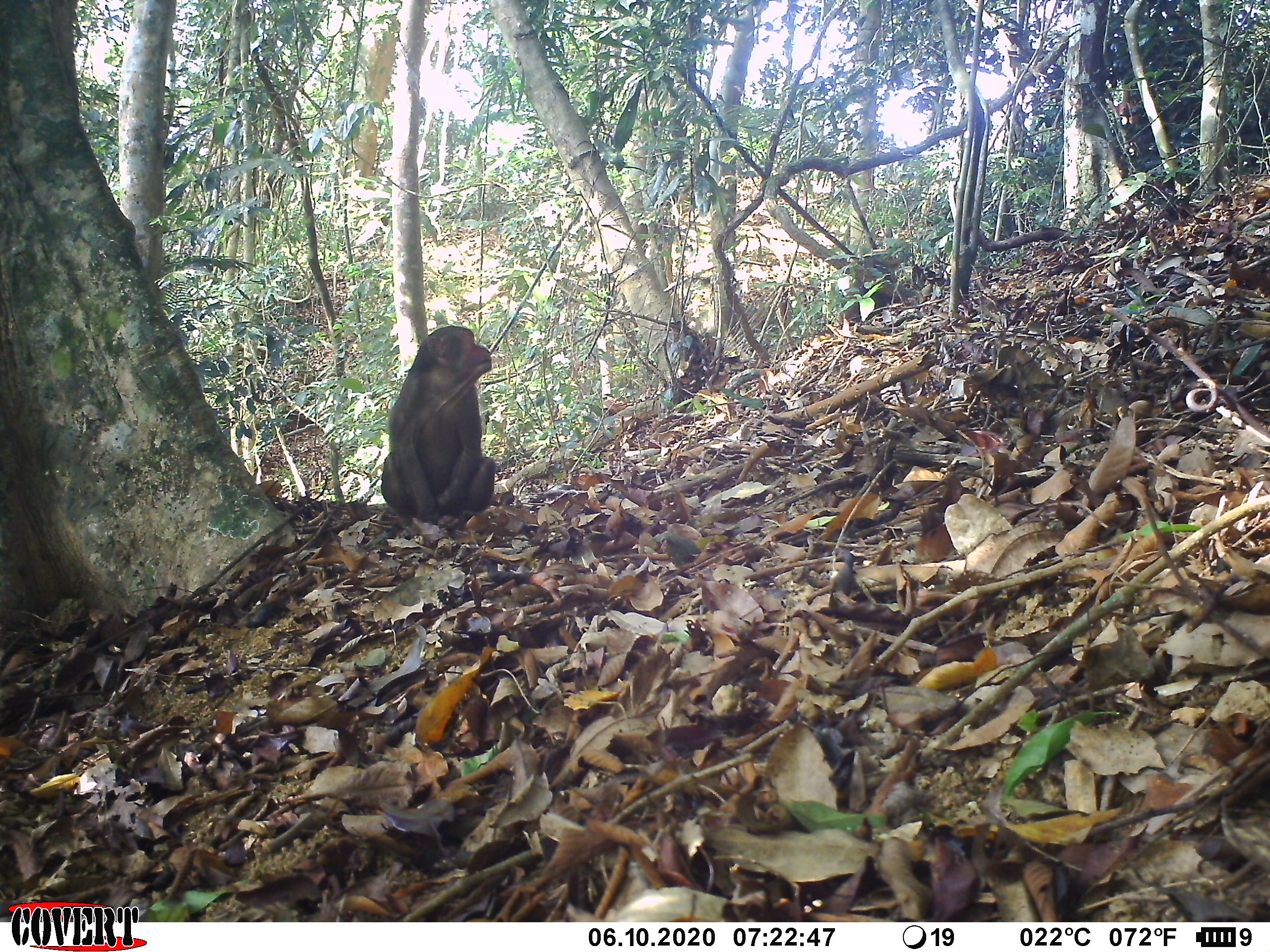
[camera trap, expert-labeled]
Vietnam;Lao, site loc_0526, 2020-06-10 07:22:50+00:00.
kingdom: Animalia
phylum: Chordata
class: Mammalia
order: Primates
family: Cercopithecidae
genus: Macaca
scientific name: Macaca arctoides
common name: stump-tailed macaque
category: stump tailed macaque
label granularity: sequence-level